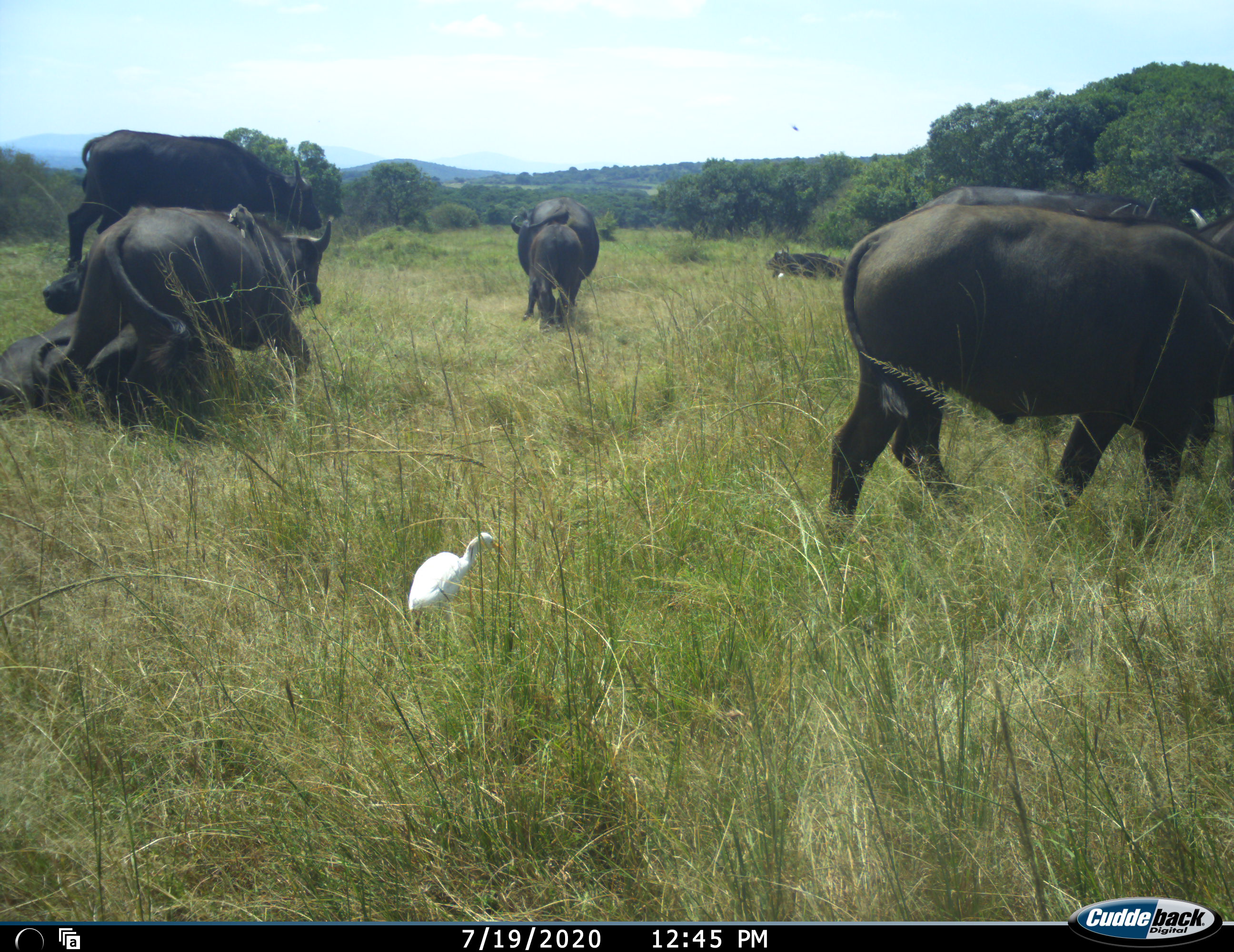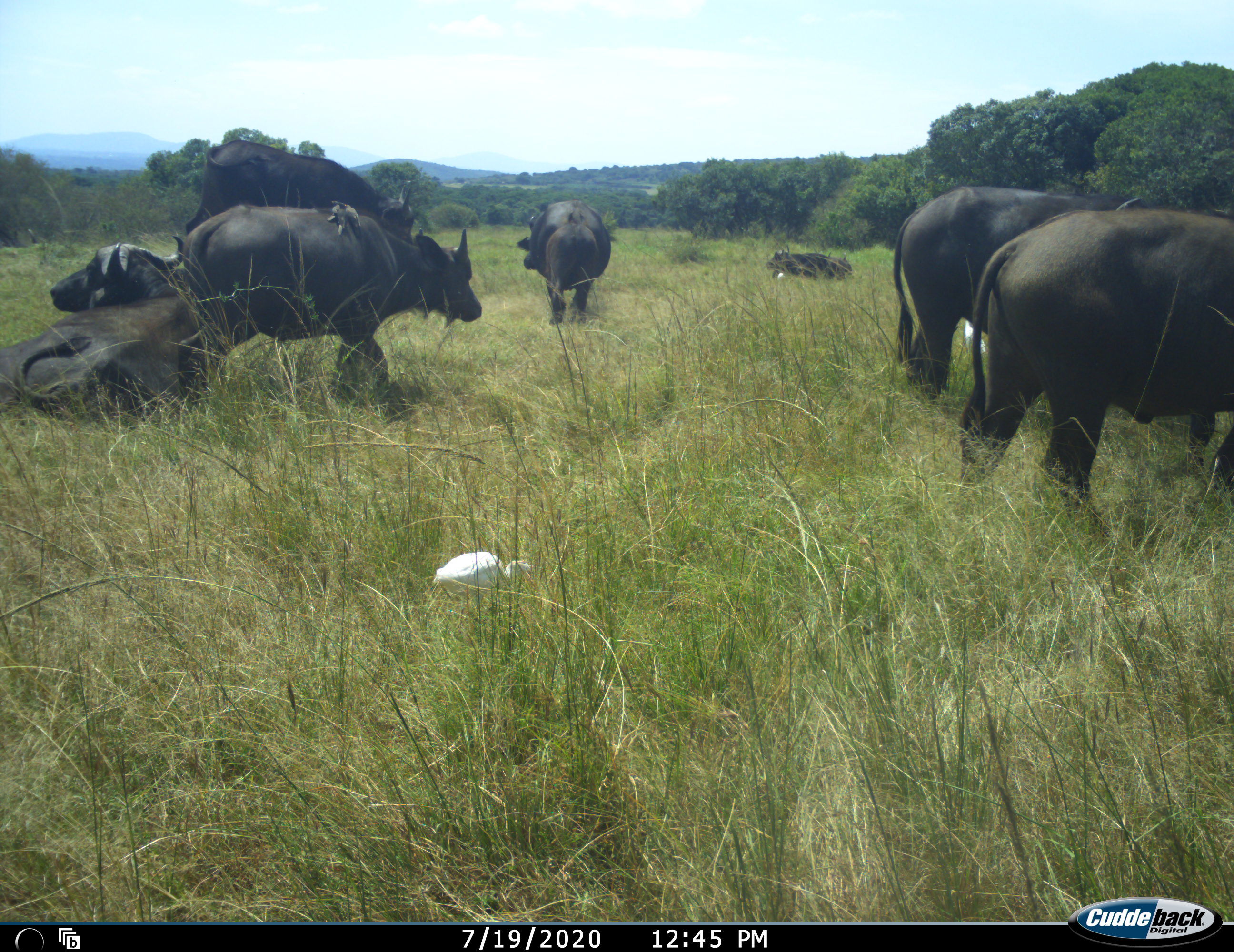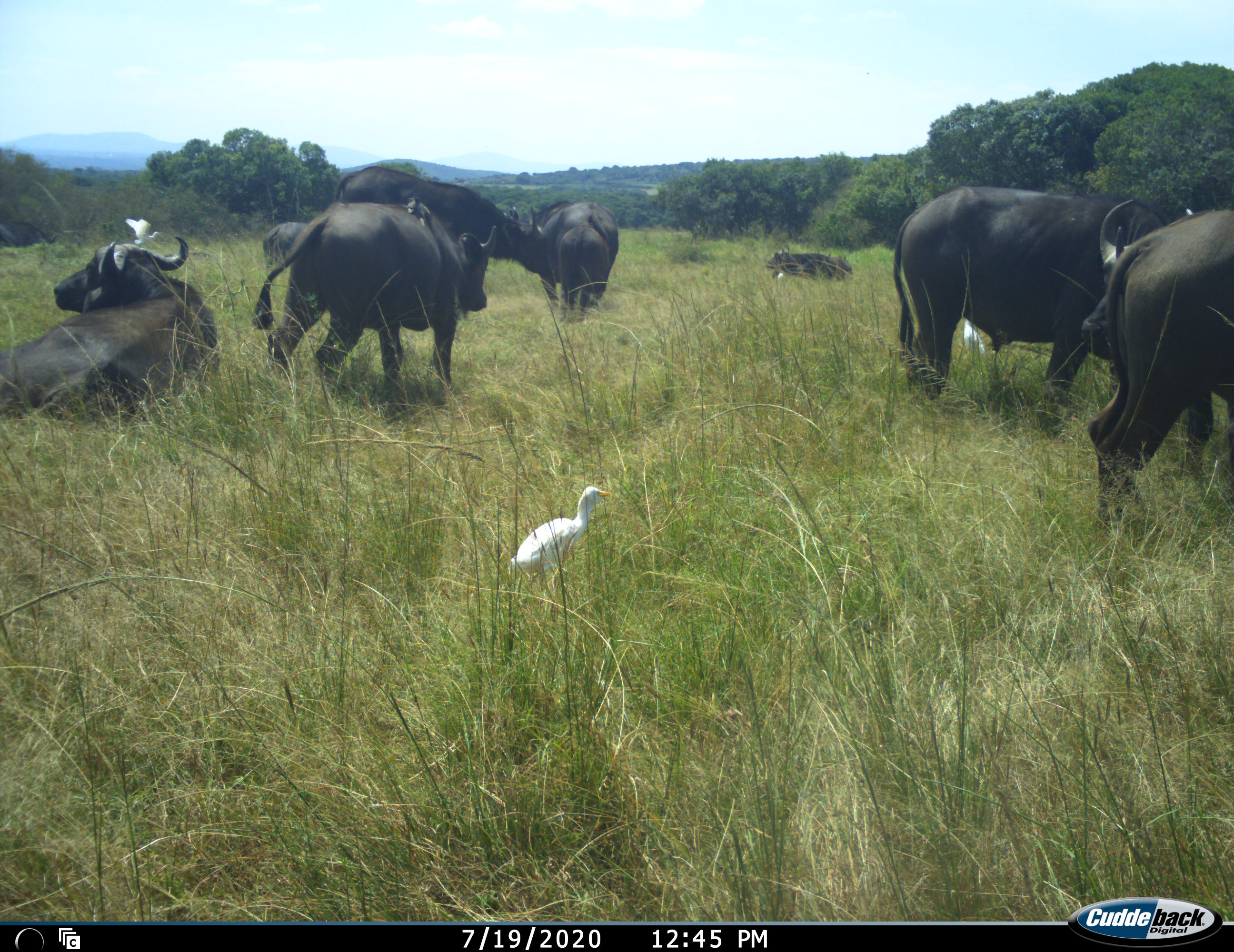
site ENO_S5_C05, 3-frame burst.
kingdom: Animalia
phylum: Chordata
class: Aves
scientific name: Aves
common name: bird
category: birdother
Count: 2.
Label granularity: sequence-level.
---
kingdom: Animalia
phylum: Chordata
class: Mammalia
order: Artiodactyla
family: Bovidae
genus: Syncerus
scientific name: Syncerus caffer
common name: african buffalo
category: buffalo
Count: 9.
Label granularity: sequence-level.